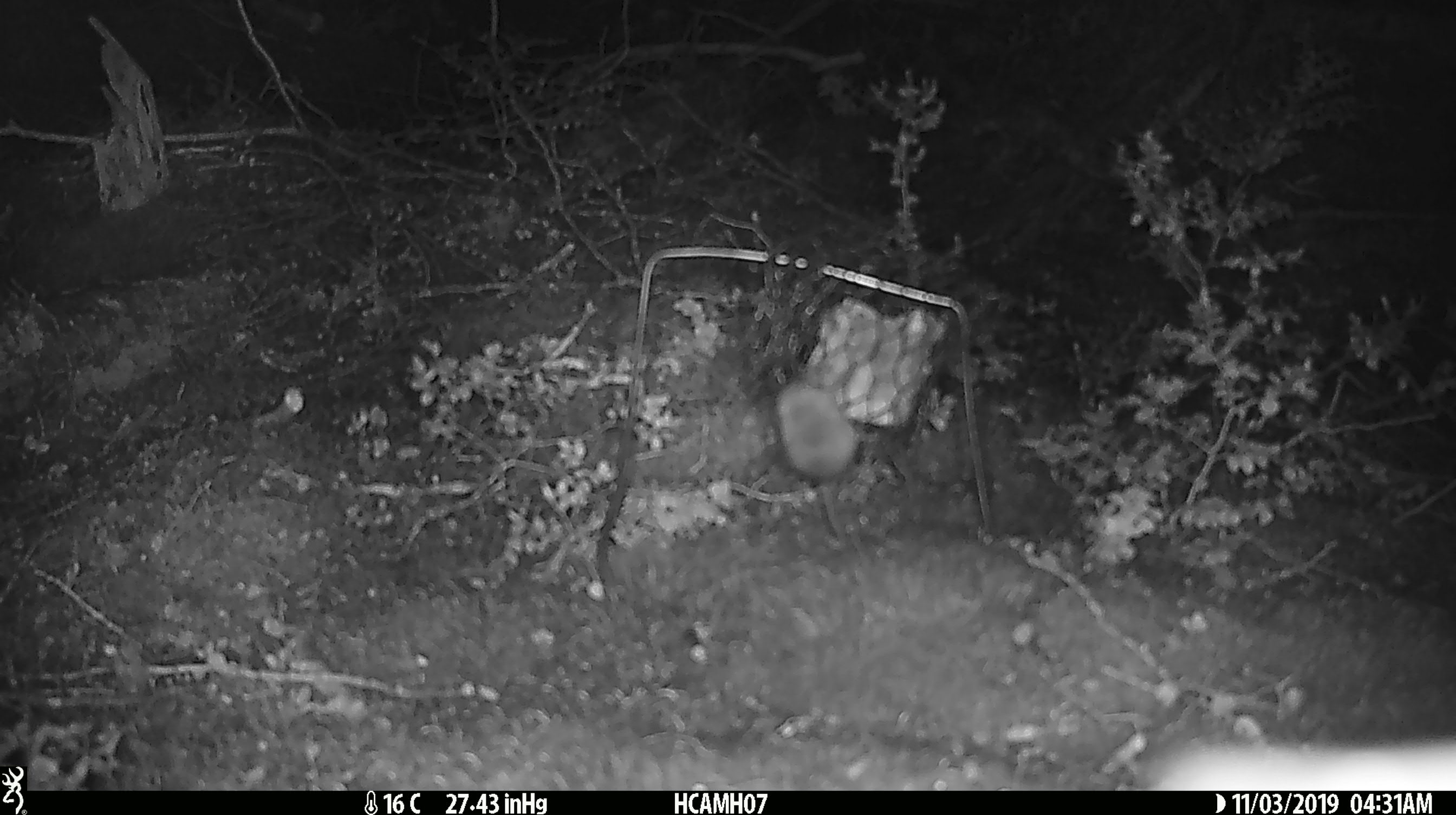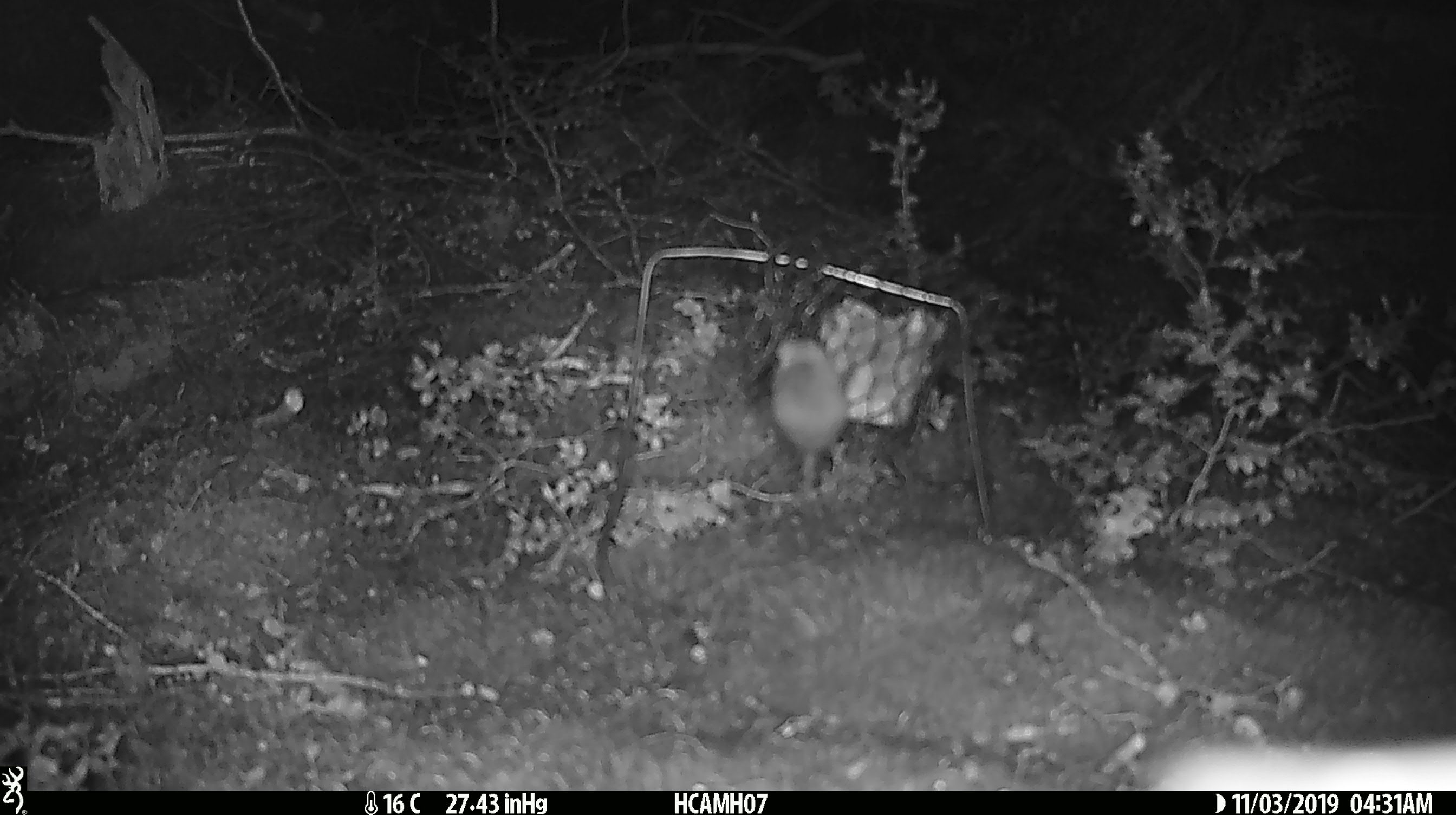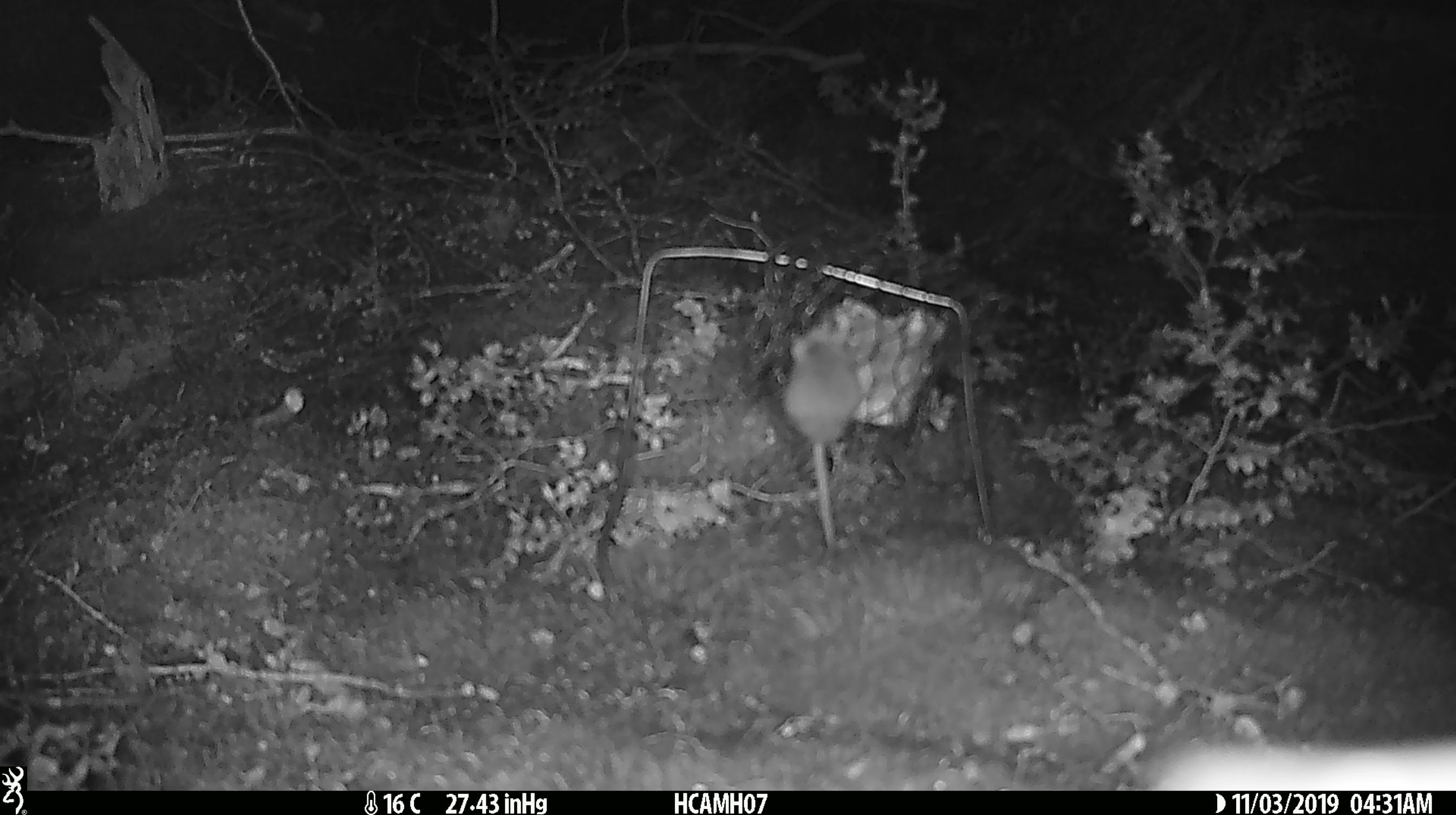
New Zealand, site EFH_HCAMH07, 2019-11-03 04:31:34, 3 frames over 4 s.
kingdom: Animalia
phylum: Chordata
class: Mammalia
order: Rodentia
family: Muridae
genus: Mus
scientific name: Mus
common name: mouse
Mouse (Mus).